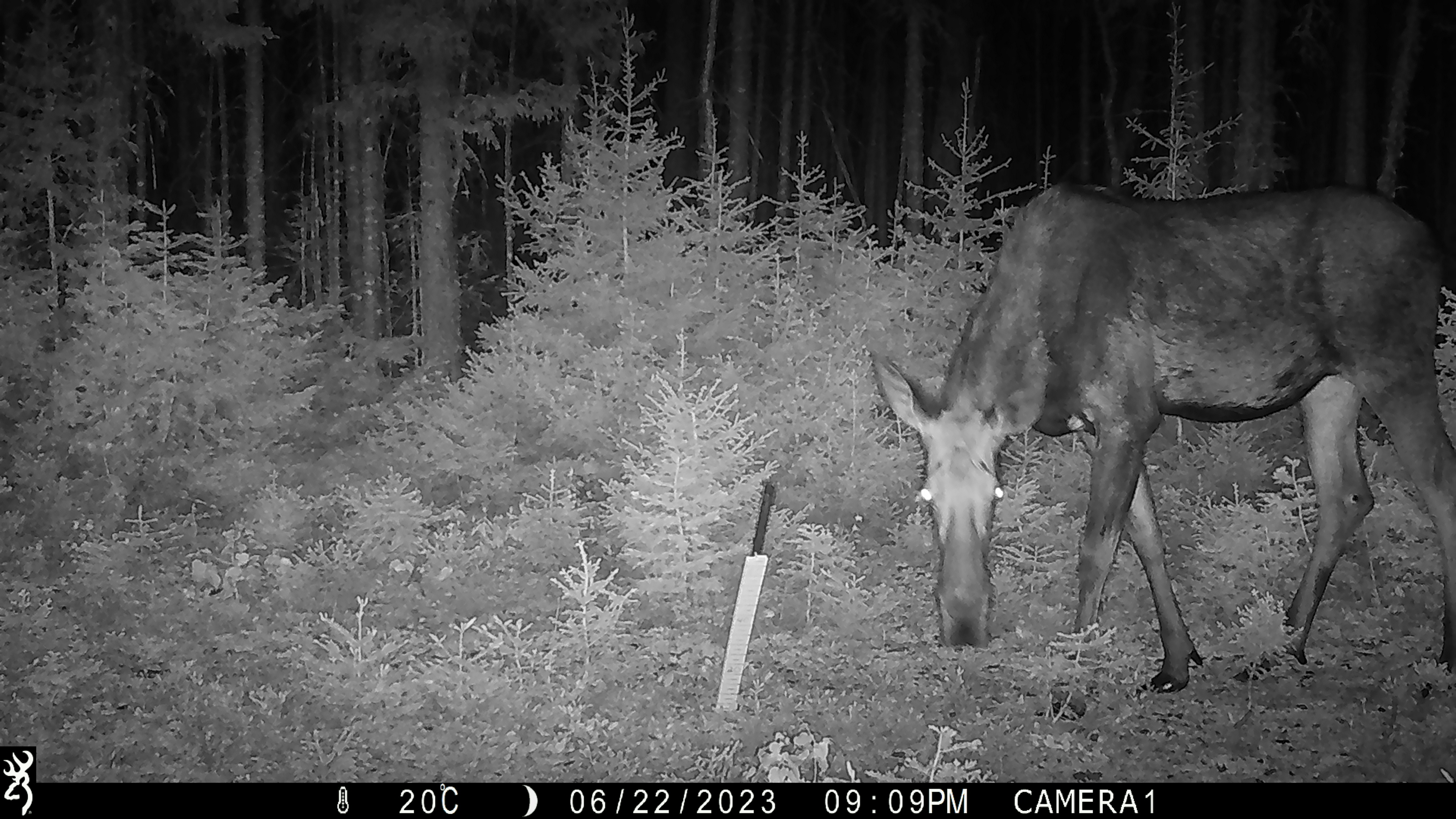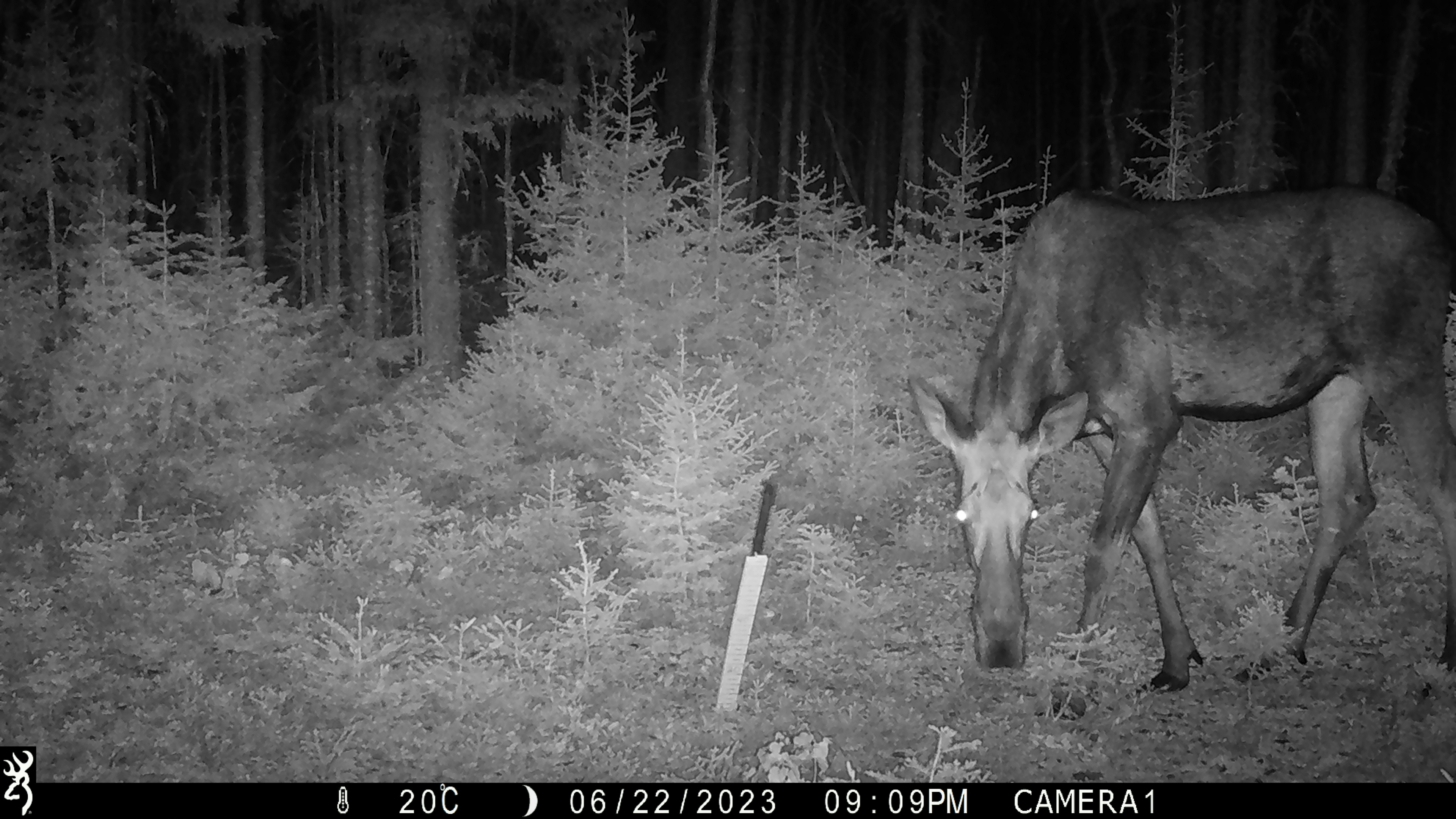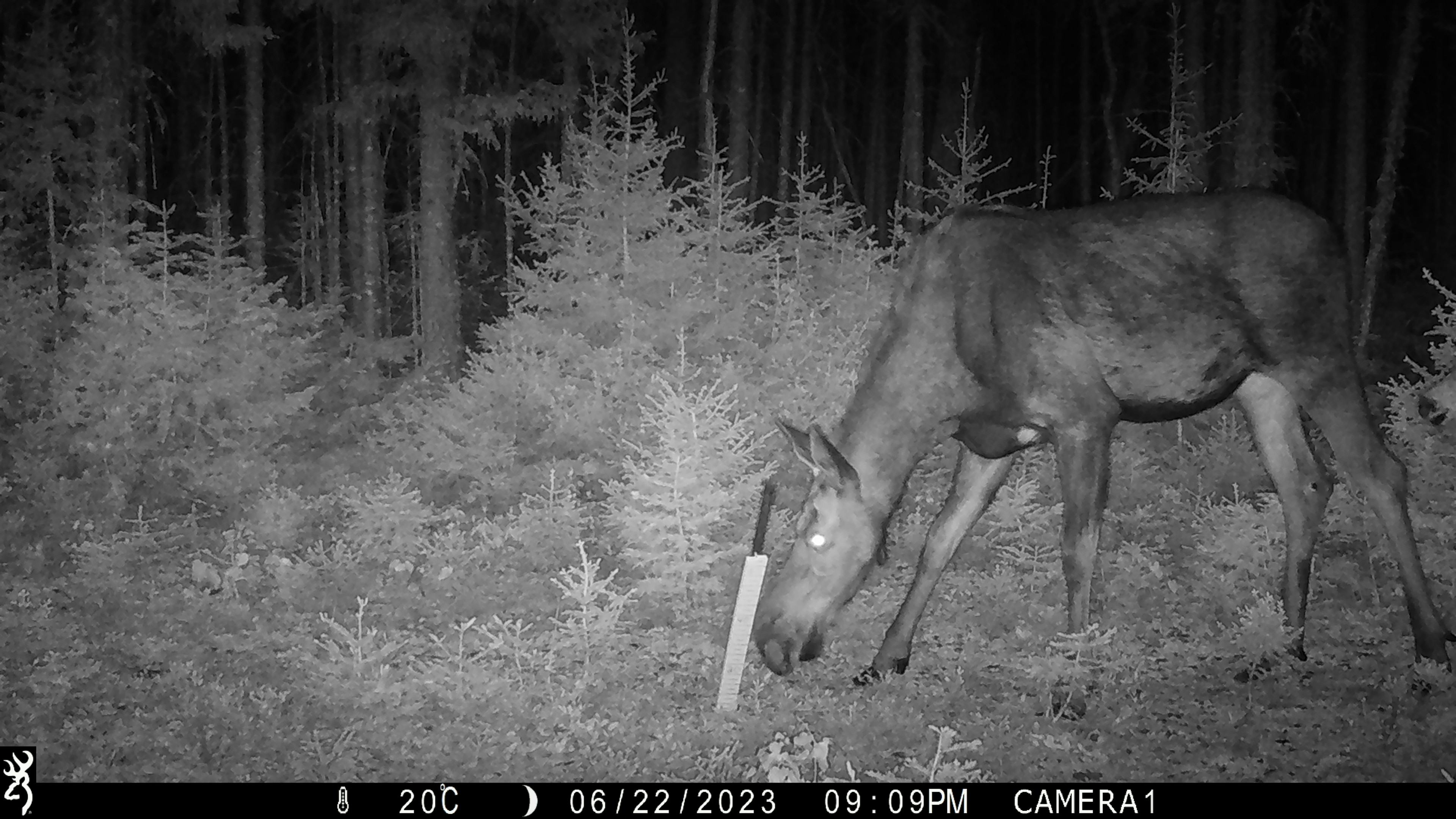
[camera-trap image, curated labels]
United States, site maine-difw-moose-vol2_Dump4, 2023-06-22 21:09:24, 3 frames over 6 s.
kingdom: Animalia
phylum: Chordata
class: Mammalia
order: Artiodactyla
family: Cervidae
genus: Alces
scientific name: Alces alces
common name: moose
Moose (Alces alces).